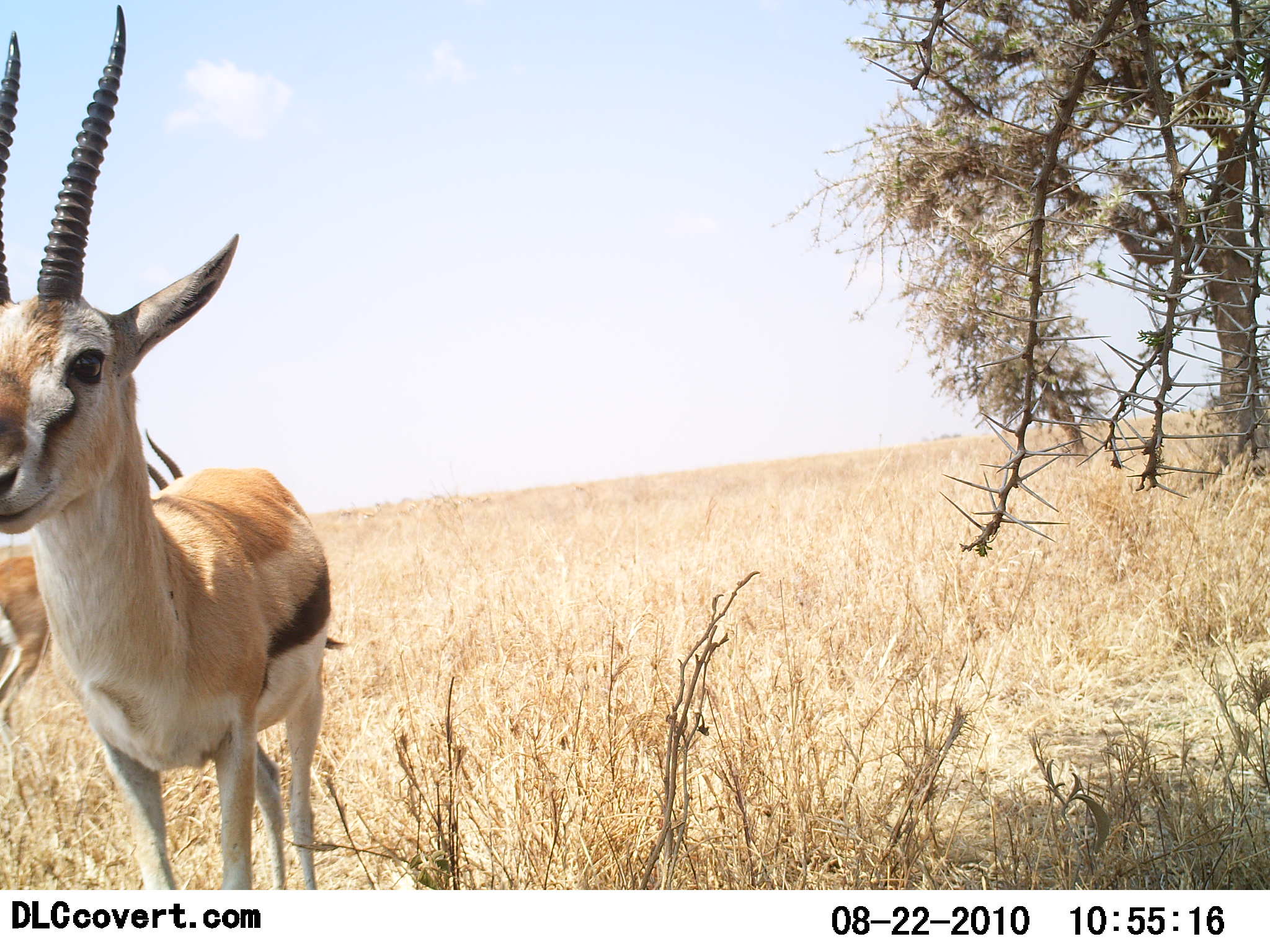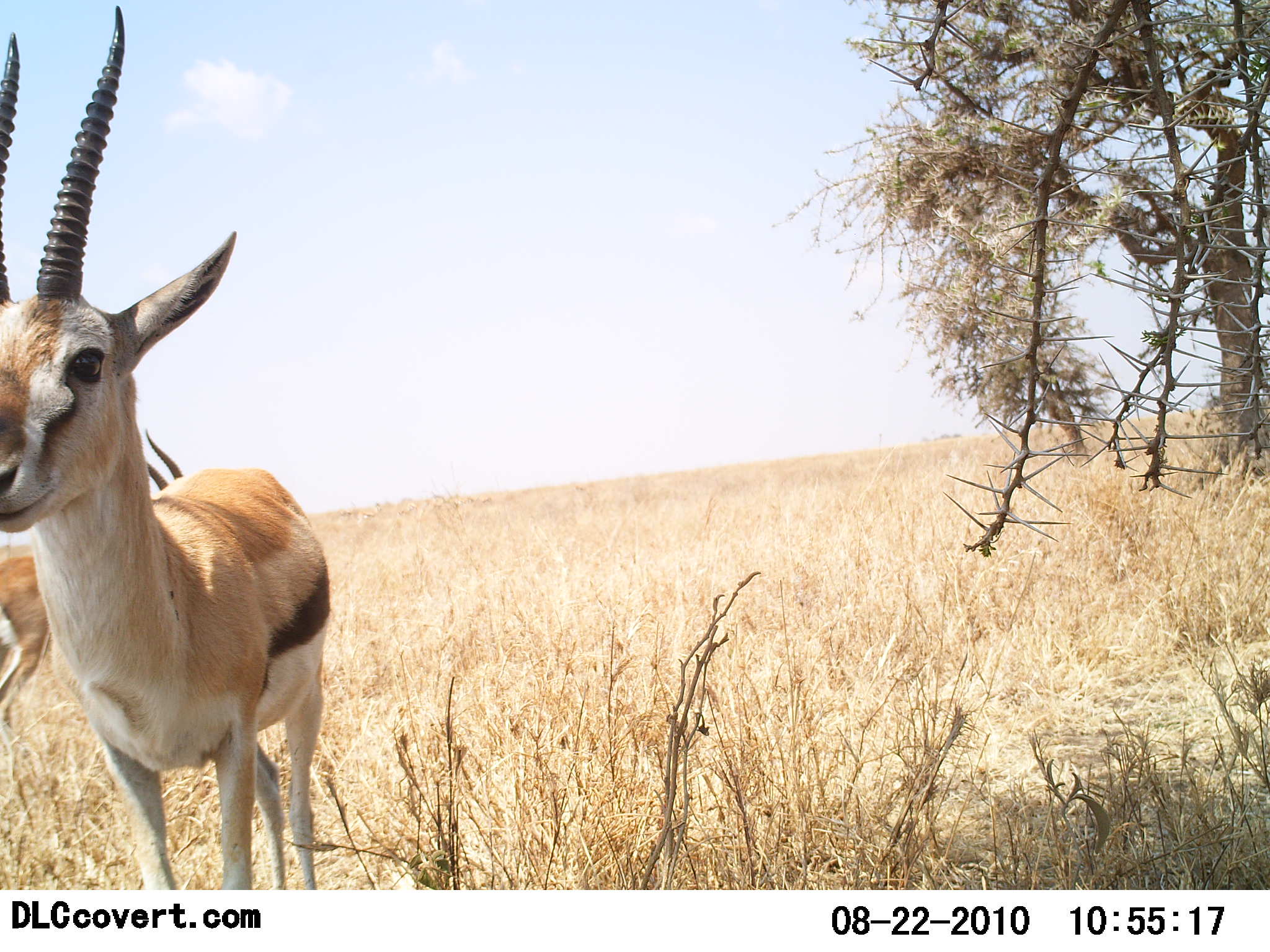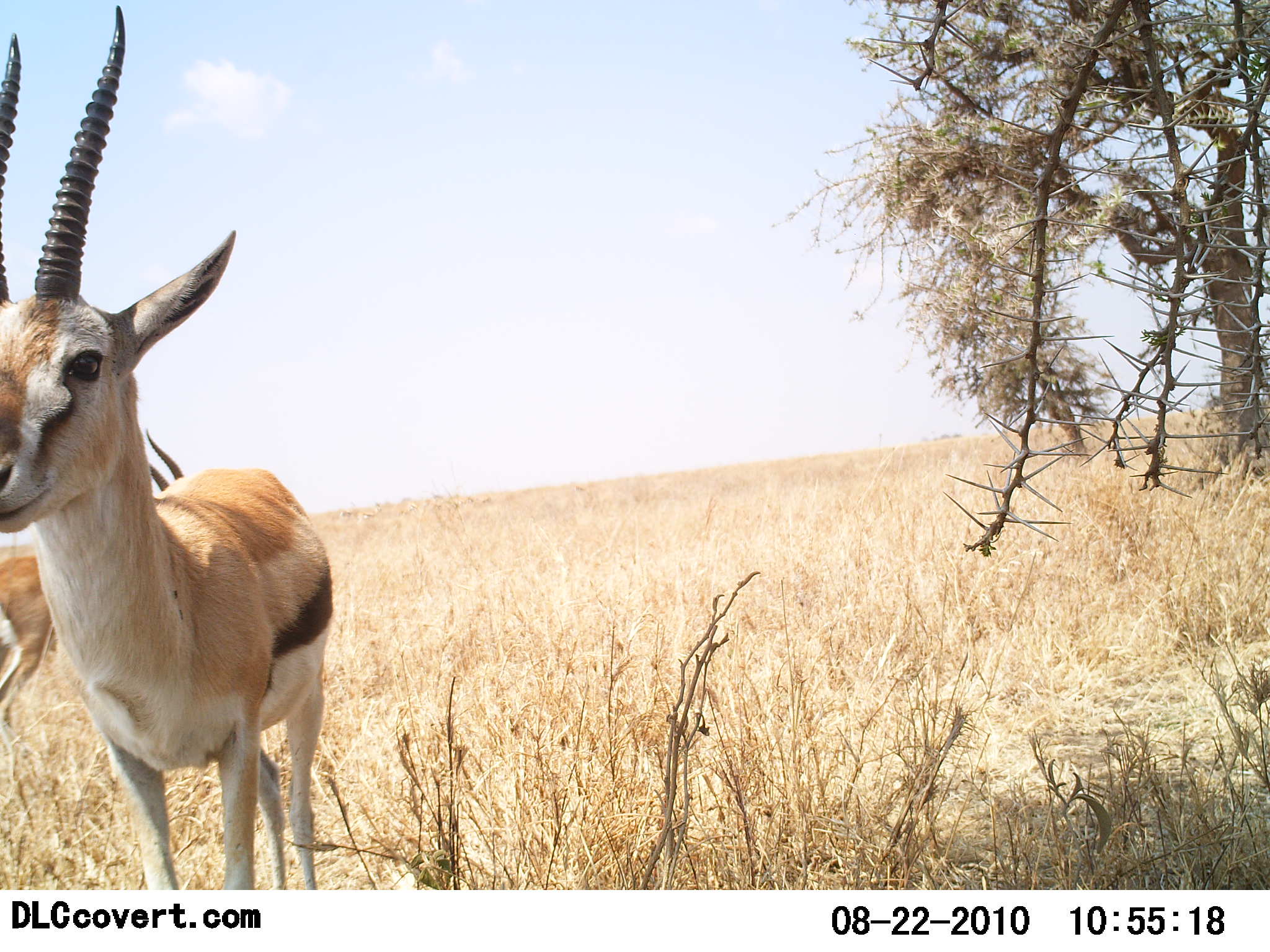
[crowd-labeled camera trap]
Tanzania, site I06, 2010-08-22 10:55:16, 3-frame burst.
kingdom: Animalia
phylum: Chordata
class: Mammalia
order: Artiodactyla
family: Bovidae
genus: Eudorcas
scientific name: Eudorcas thomsonii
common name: thomson's gazelle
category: gazellethomsons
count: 2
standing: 100%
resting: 0%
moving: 8%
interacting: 0%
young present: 0%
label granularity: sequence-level